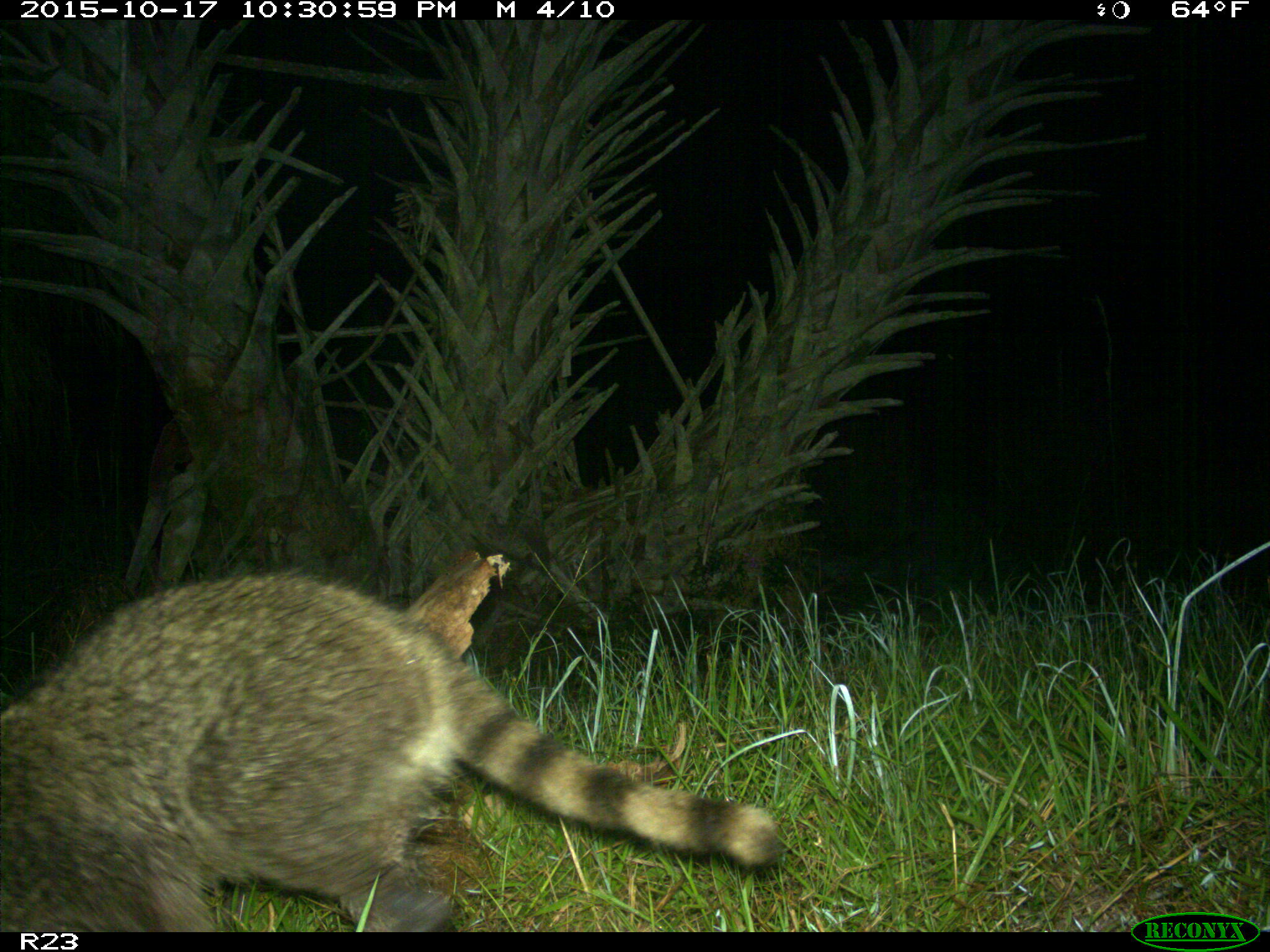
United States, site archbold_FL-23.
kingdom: Animalia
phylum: Chordata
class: Mammalia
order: Carnivora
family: Procyonidae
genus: Procyon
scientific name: Procyon lotor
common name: common raccoon